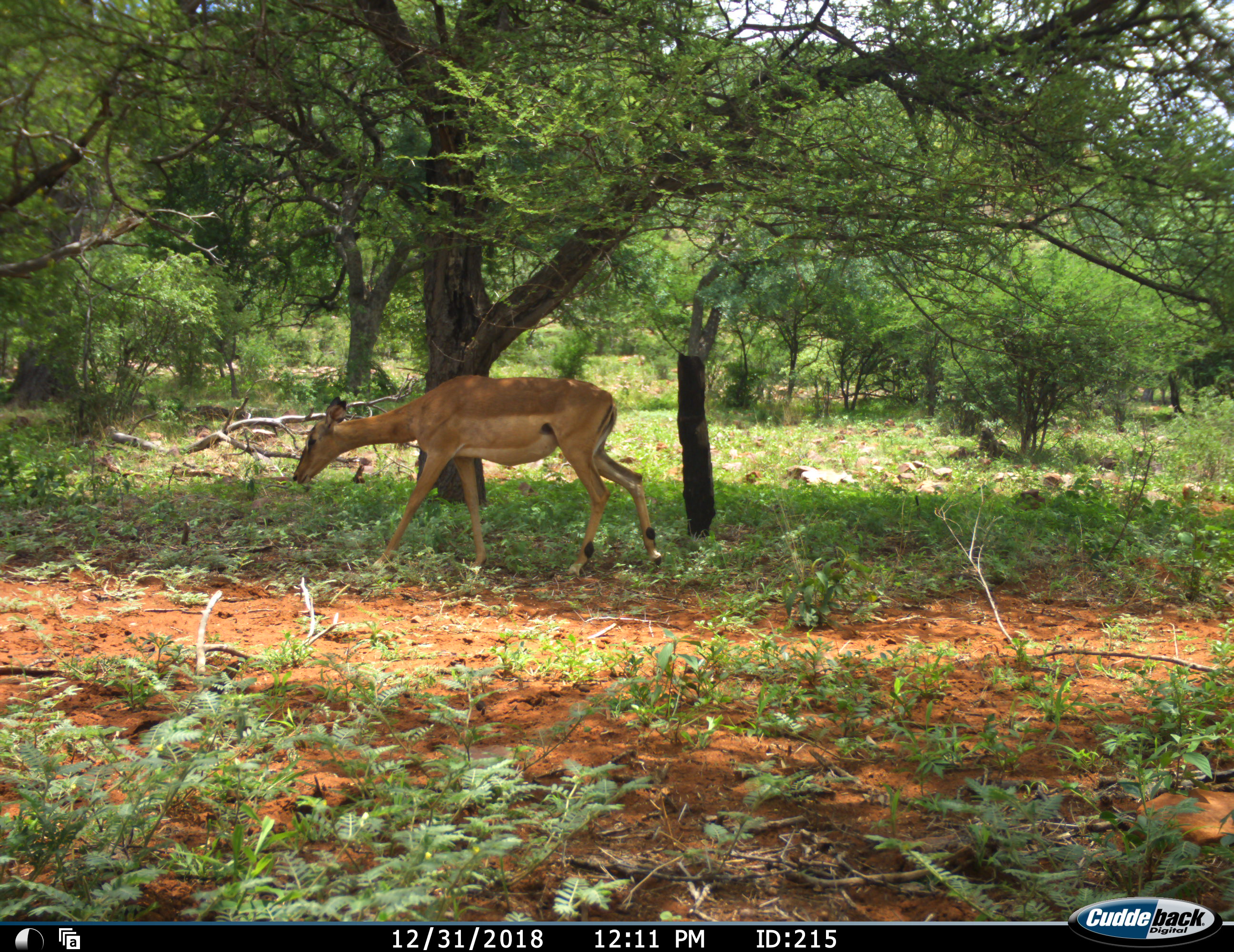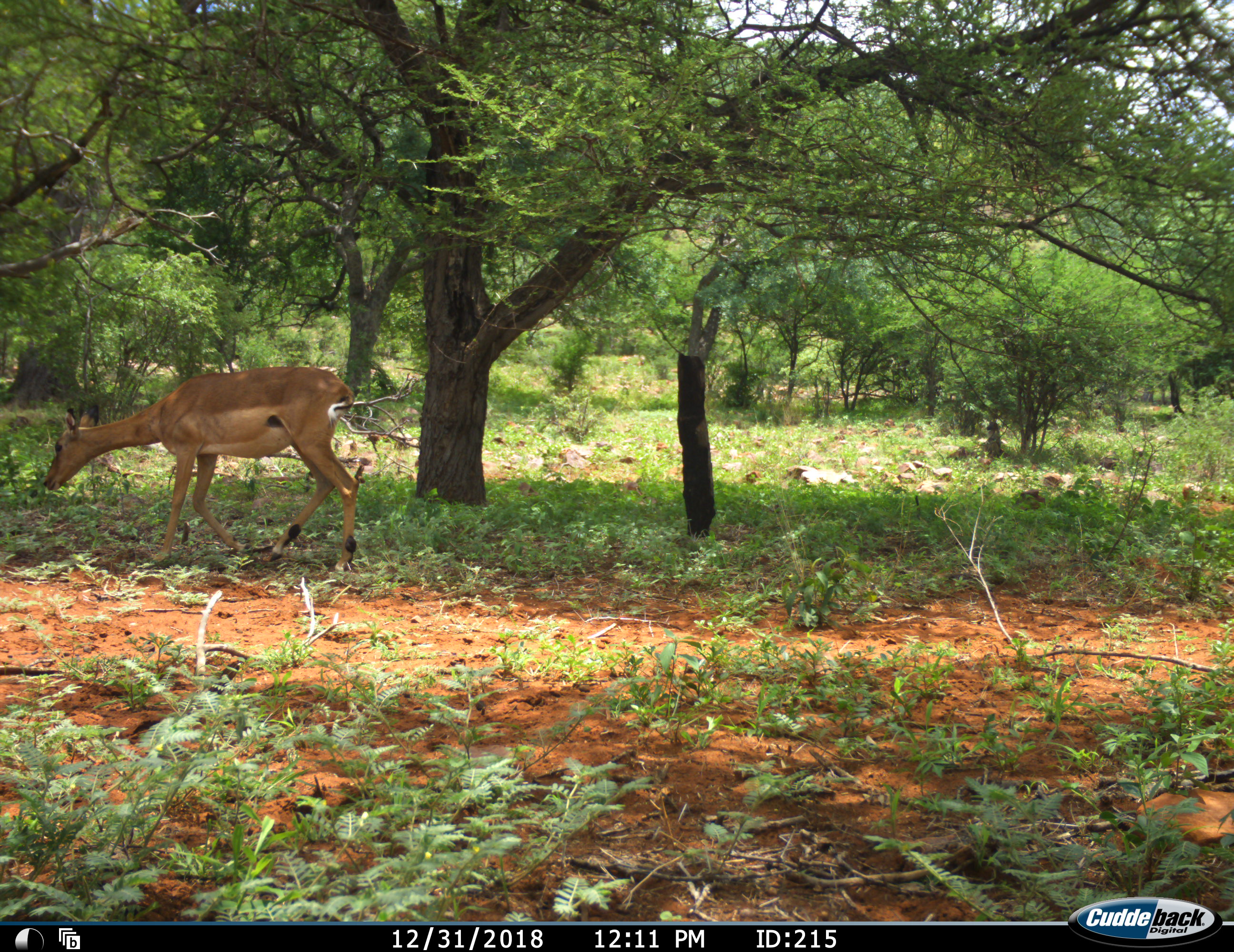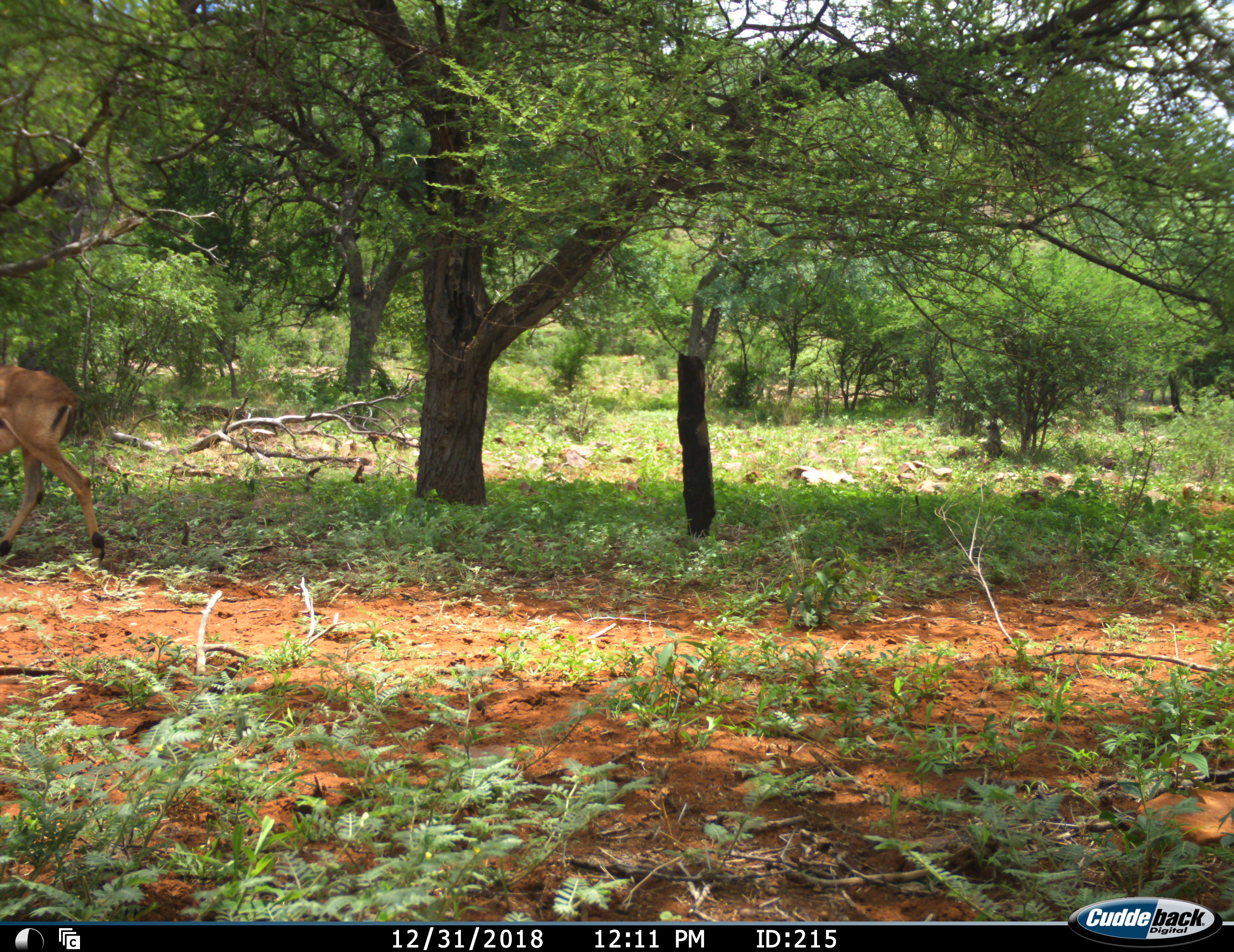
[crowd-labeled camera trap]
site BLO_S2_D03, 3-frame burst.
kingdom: Animalia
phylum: Chordata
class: Mammalia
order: Artiodactyla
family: Bovidae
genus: Aepyceros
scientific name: Aepyceros melampus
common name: impala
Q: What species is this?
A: Impala (Aepyceros melampus).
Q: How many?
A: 1.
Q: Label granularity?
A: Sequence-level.